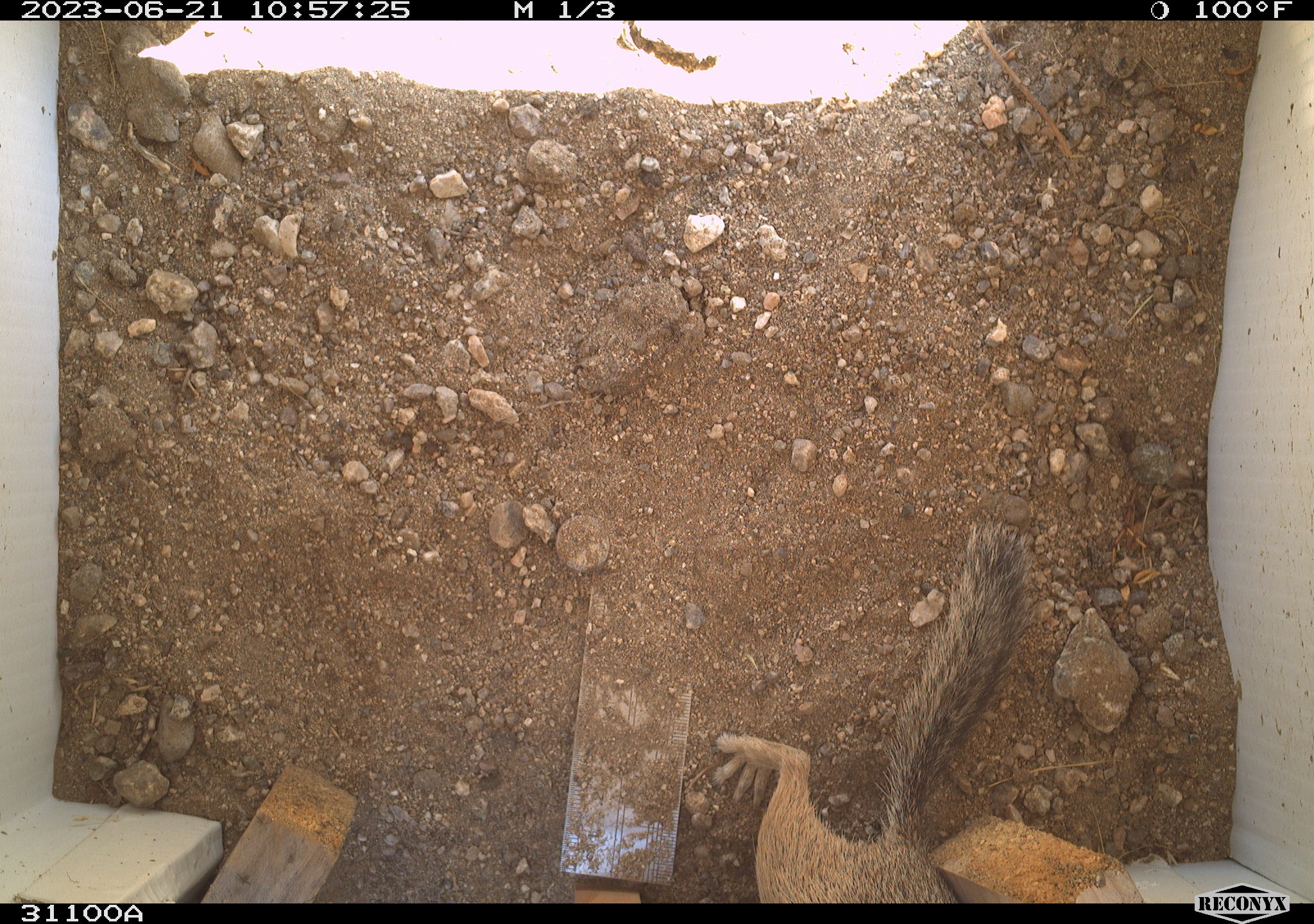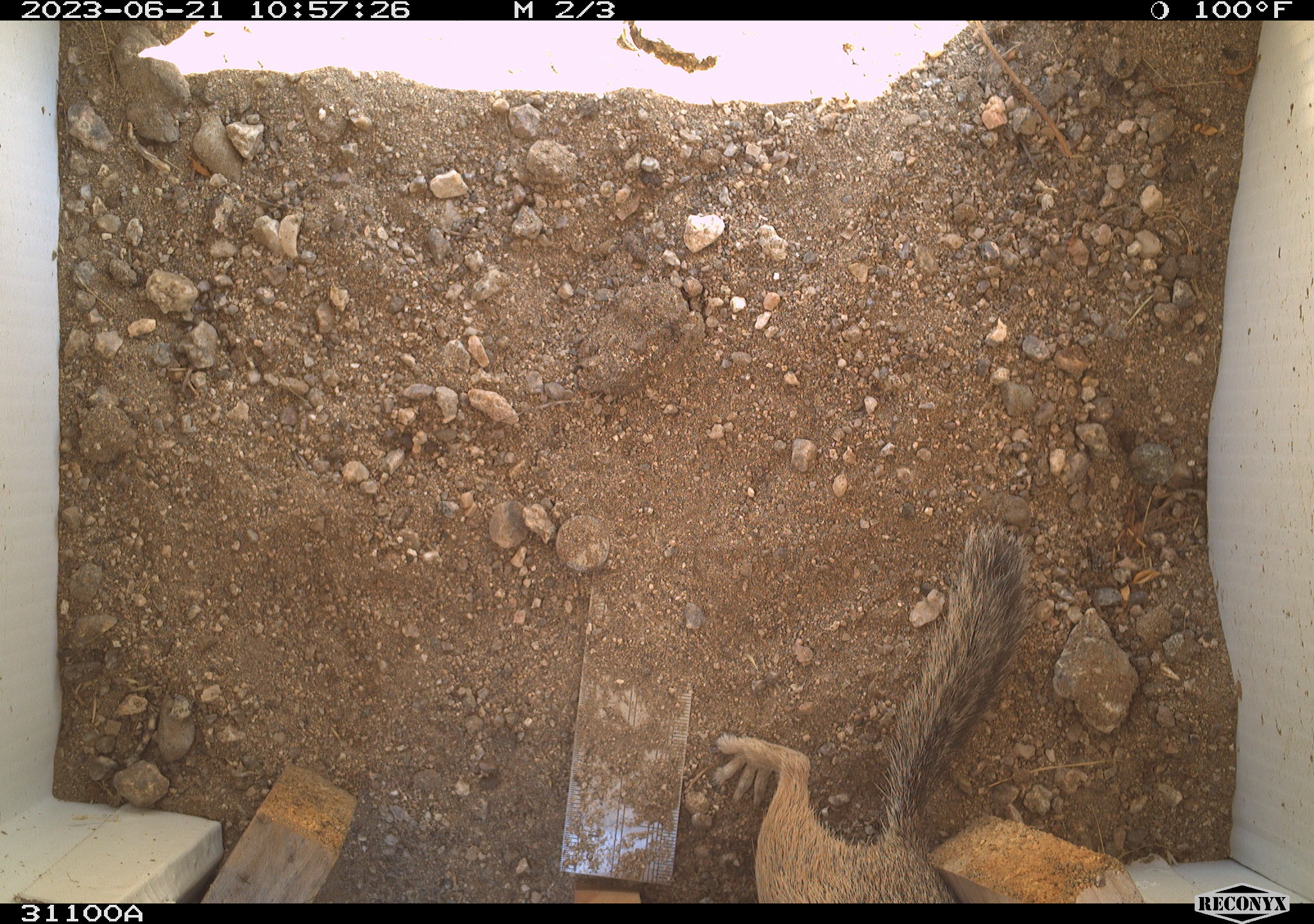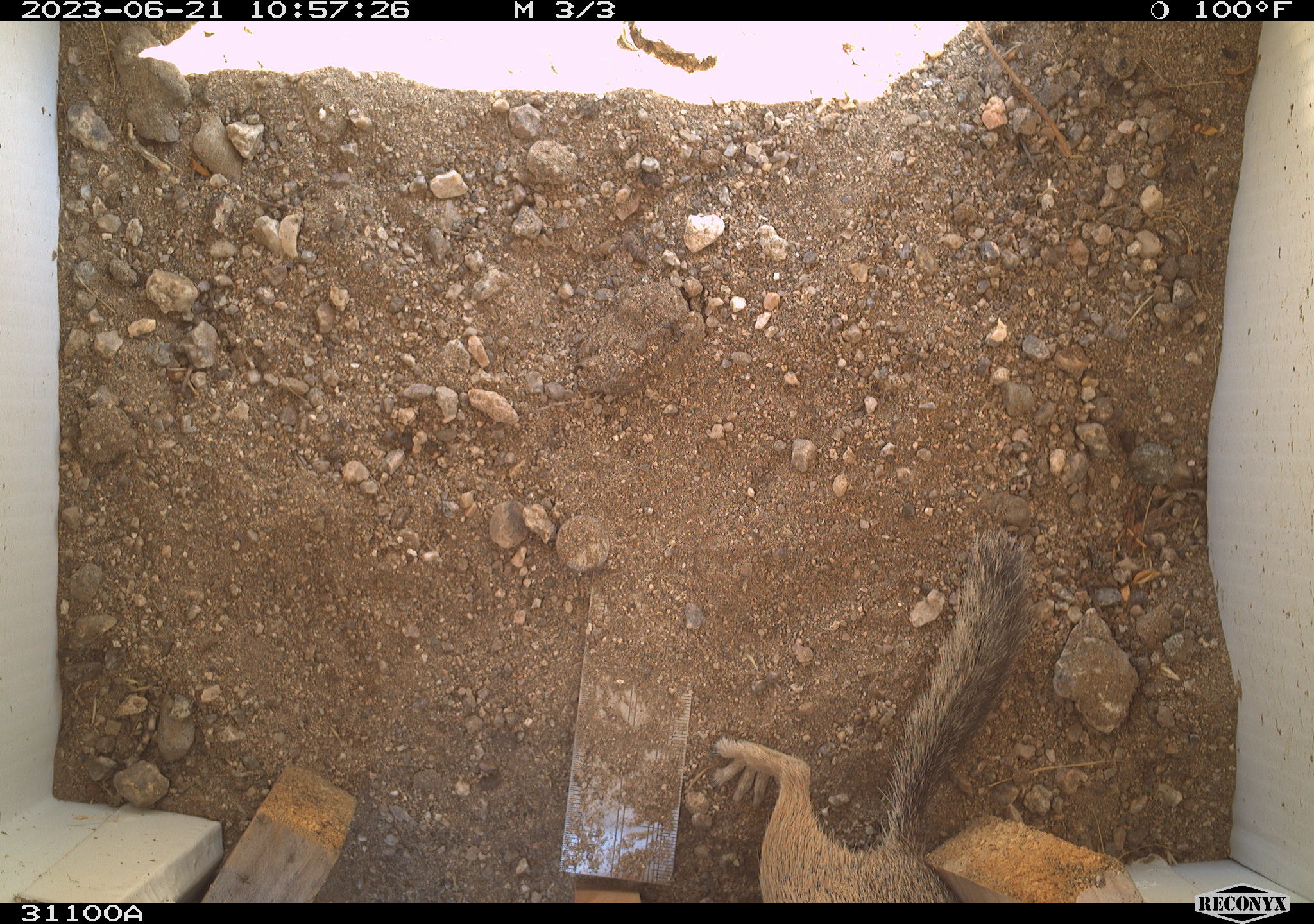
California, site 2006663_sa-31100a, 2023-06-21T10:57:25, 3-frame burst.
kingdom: Animalia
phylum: Chordata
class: Mammalia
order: Rodentia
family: Sciuridae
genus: Ammospermophilus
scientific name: Ammospermophilus leucurus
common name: white-tailed antelope squirrel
White-tailed antelope squirrel (Ammospermophilus leucurus).